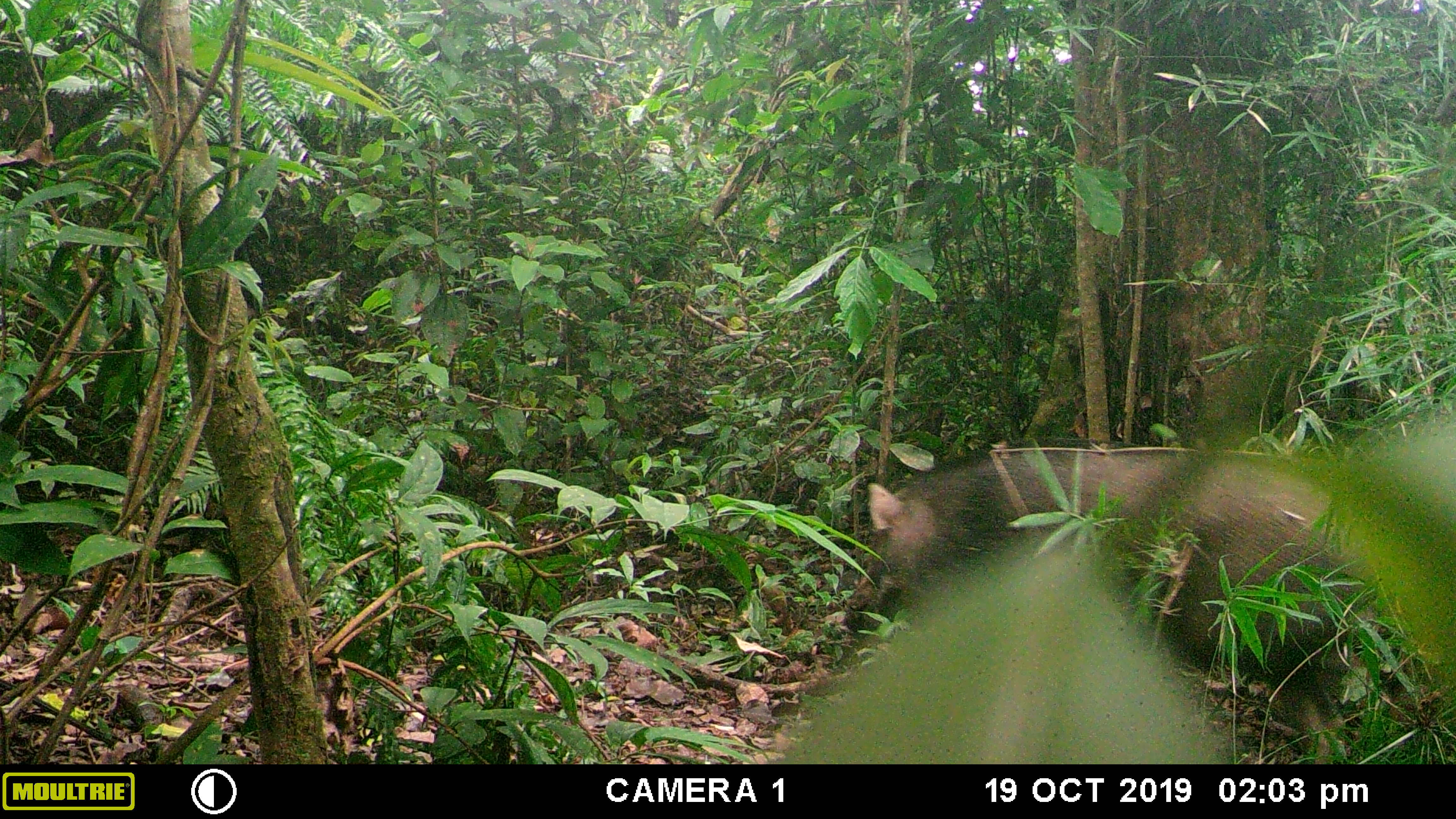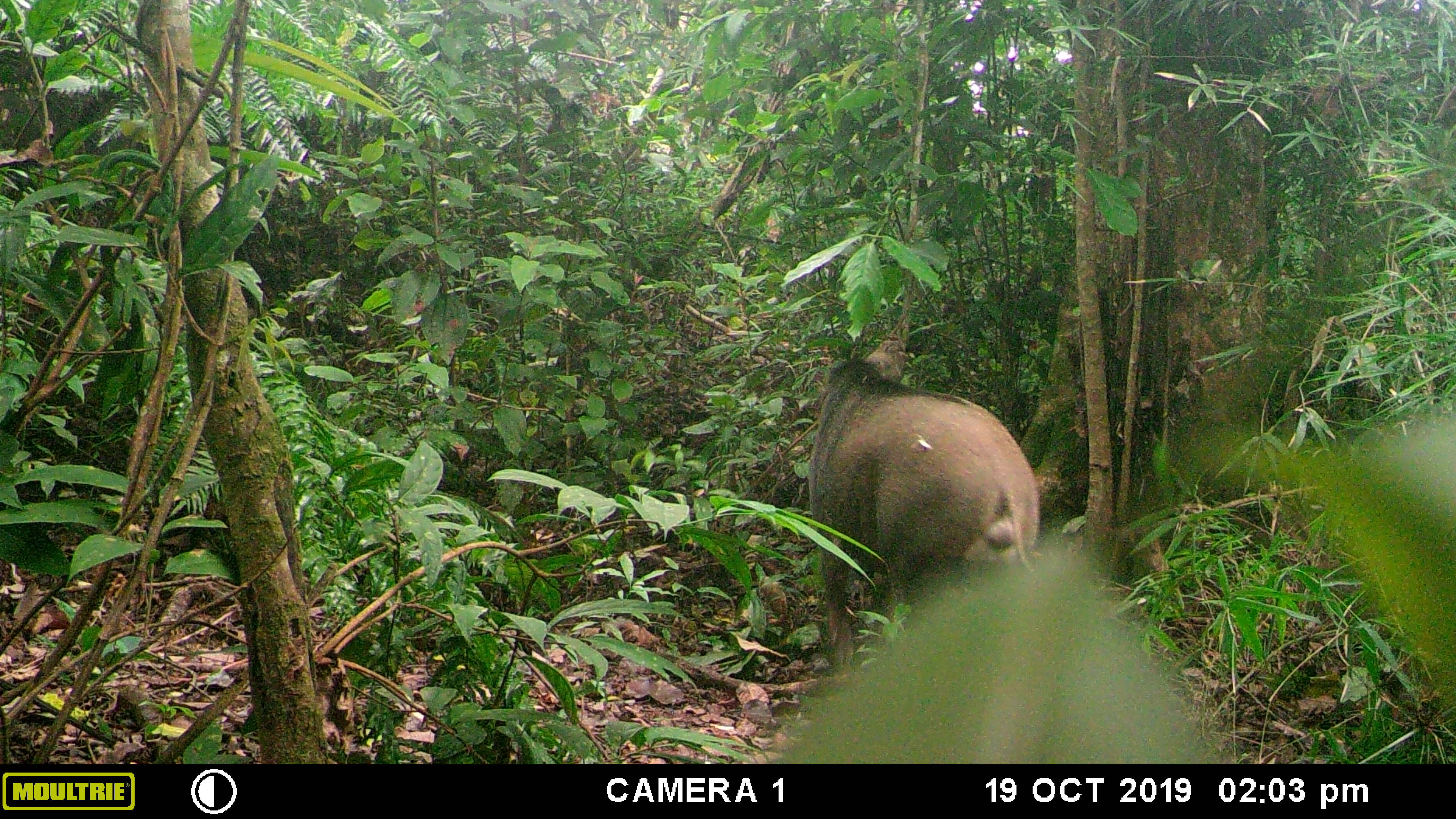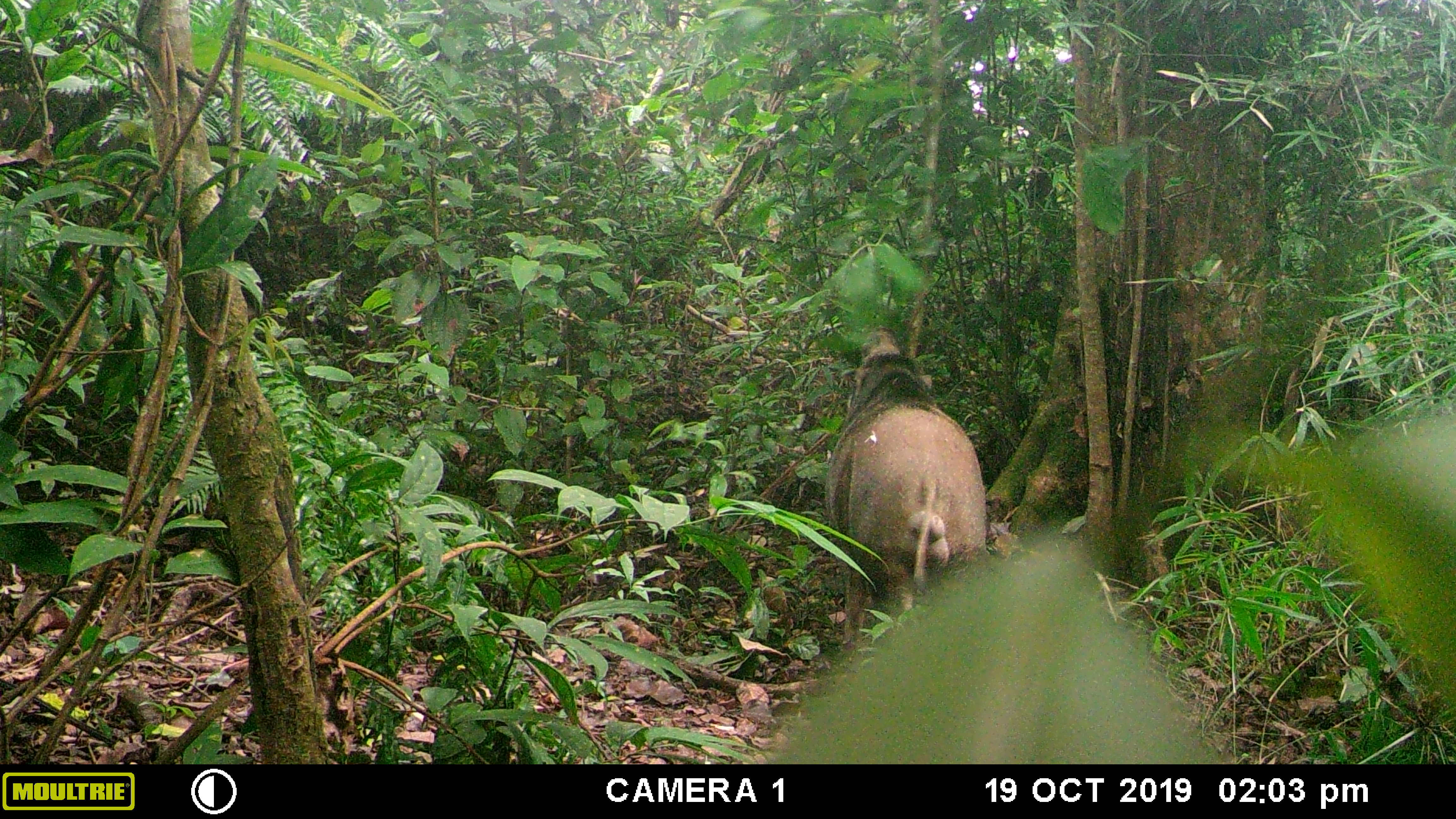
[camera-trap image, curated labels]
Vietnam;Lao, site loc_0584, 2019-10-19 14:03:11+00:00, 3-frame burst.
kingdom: Animalia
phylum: Chordata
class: Mammalia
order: Artiodactyla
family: Suidae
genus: Sus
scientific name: Sus scrofa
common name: eurasian wild pig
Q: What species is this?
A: Eurasian wild pig (Sus scrofa).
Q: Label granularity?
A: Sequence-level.